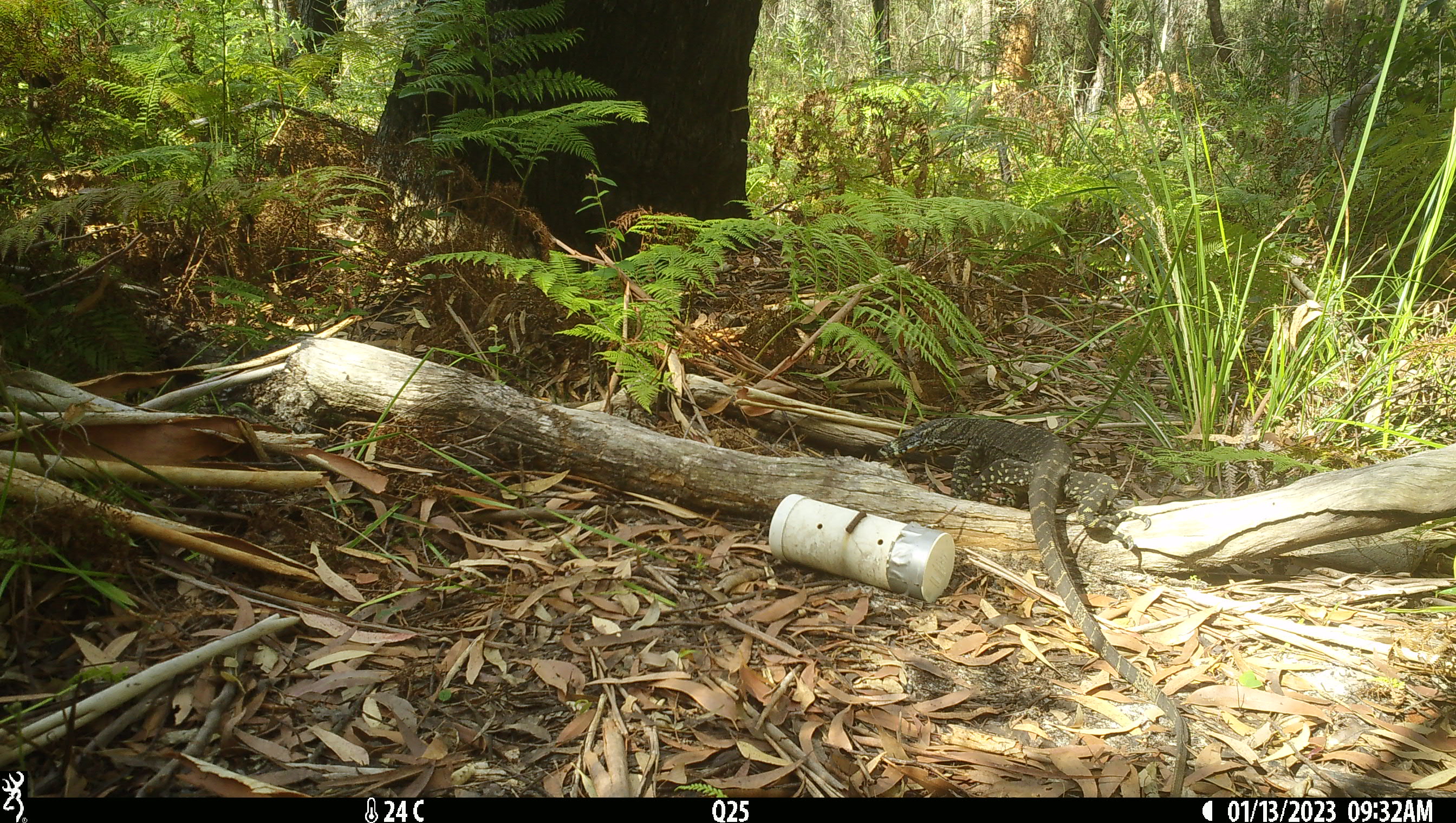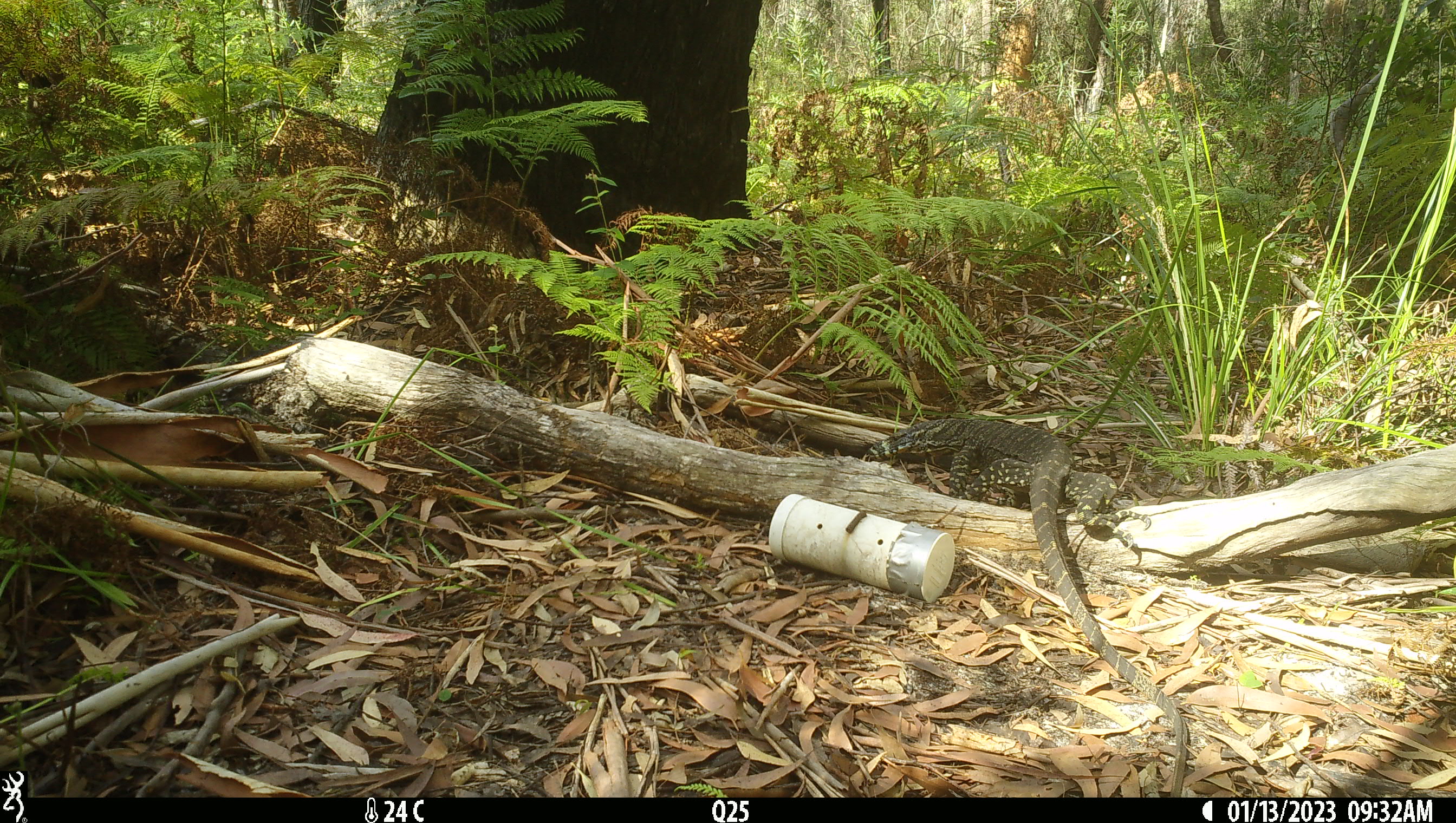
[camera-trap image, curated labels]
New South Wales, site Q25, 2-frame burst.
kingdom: Animalia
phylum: Chordata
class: Reptilia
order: Squamata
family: Varanidae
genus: Varanus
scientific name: Varanus varius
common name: lace monitor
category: goanna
Goanna (lace monitor) (Varanus varius).